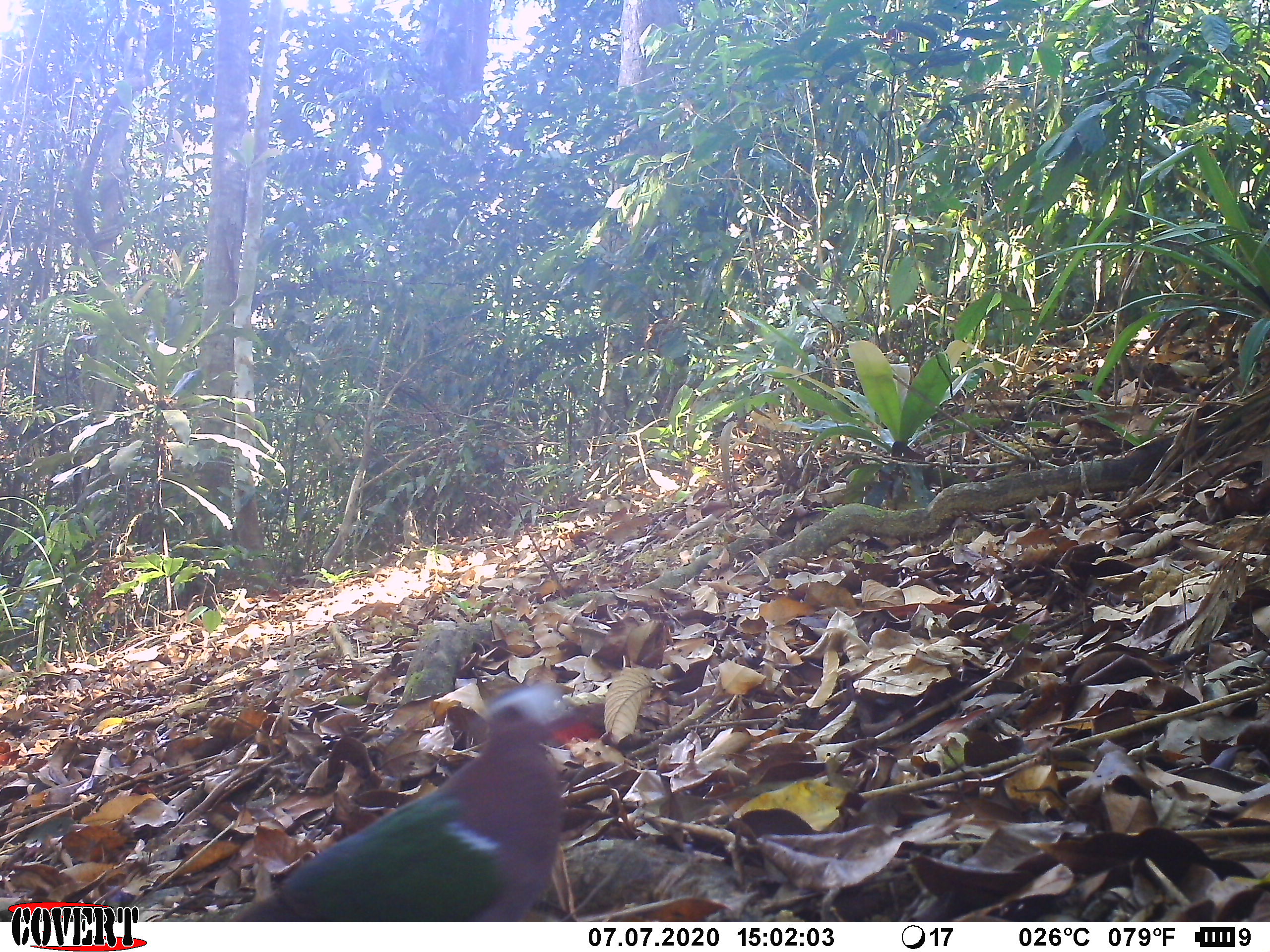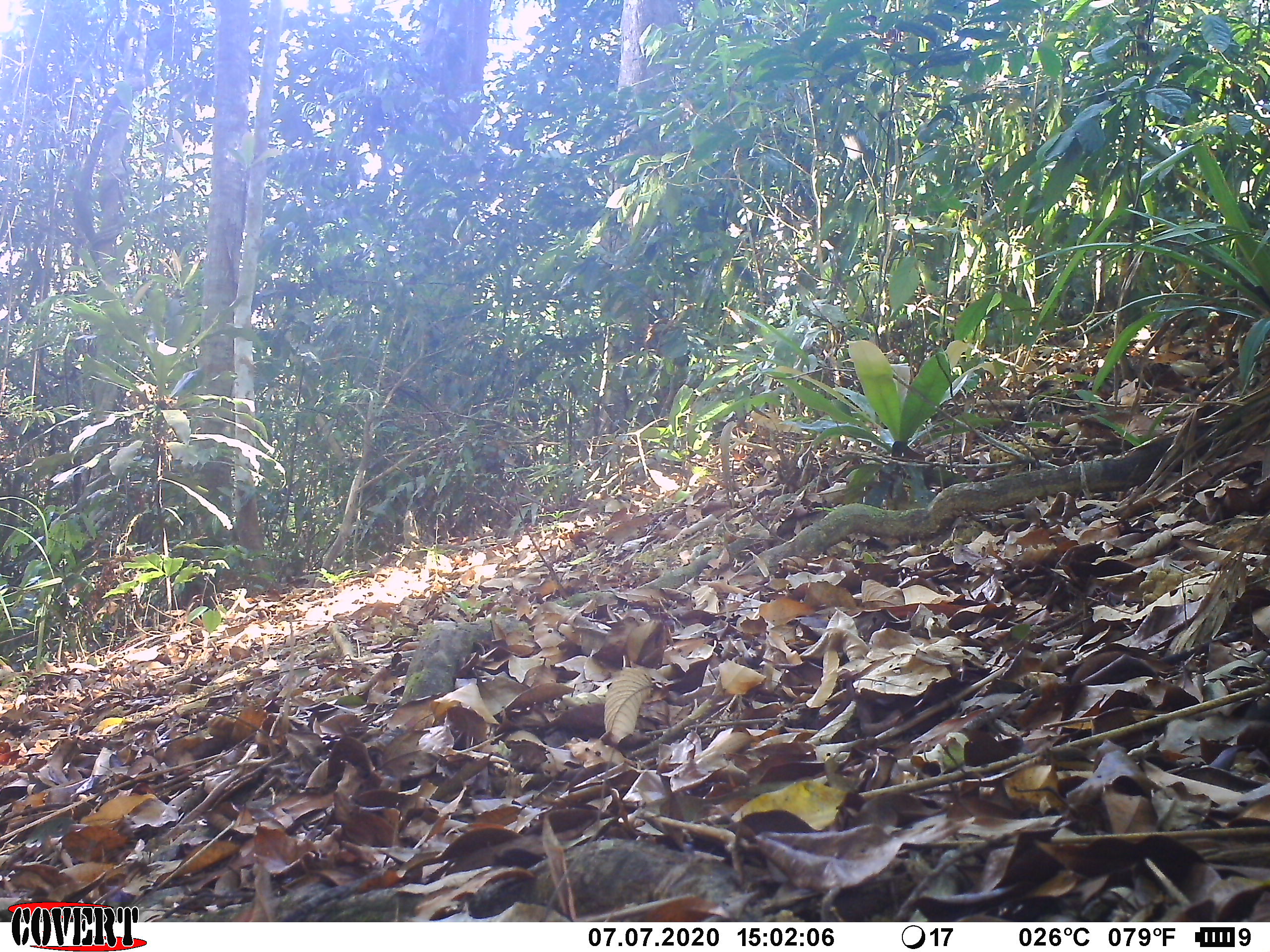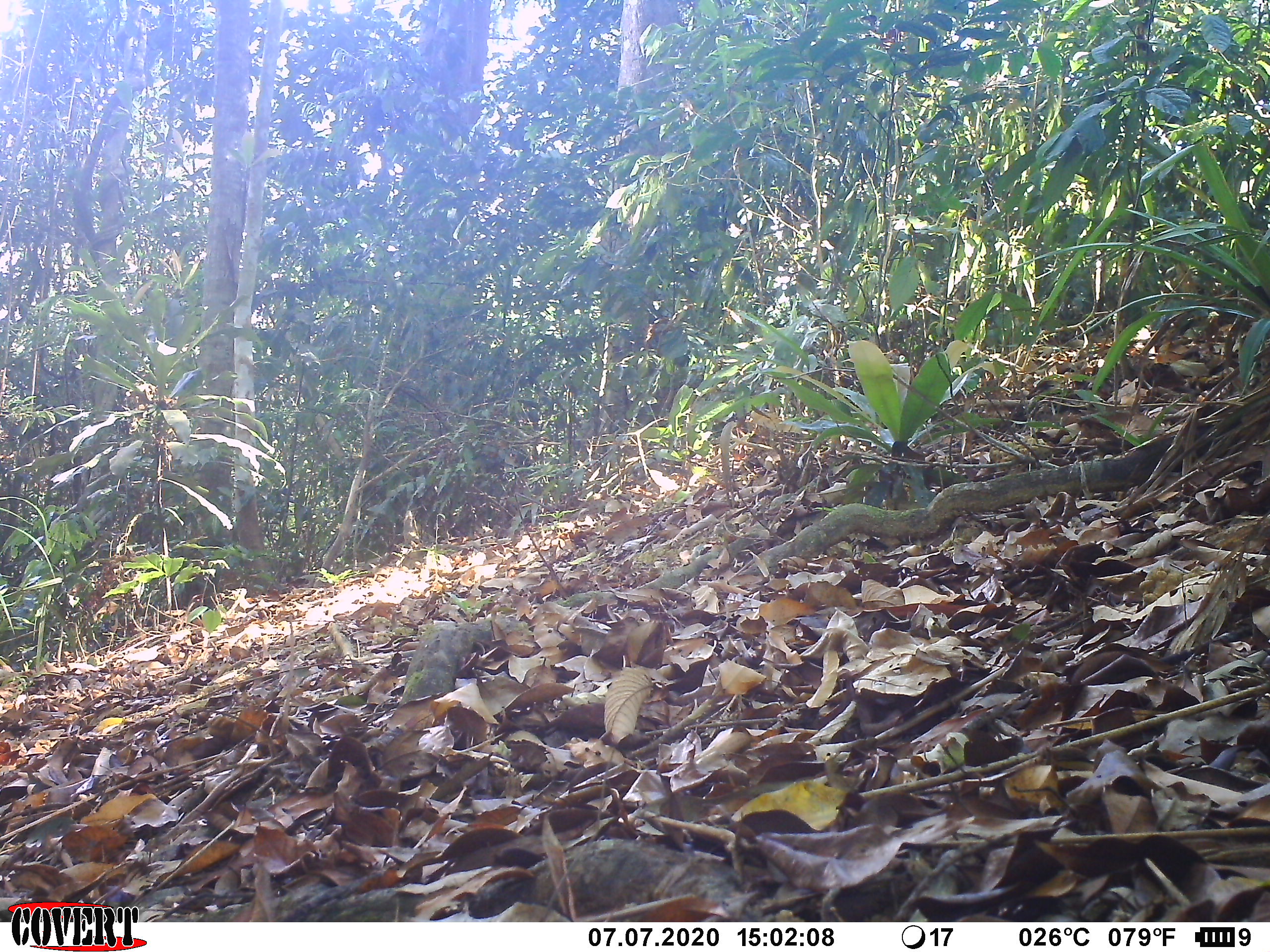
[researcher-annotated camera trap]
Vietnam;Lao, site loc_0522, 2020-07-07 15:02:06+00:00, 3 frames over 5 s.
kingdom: Animalia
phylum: Chordata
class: Aves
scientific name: Aves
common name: bird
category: unidentified bird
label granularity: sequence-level